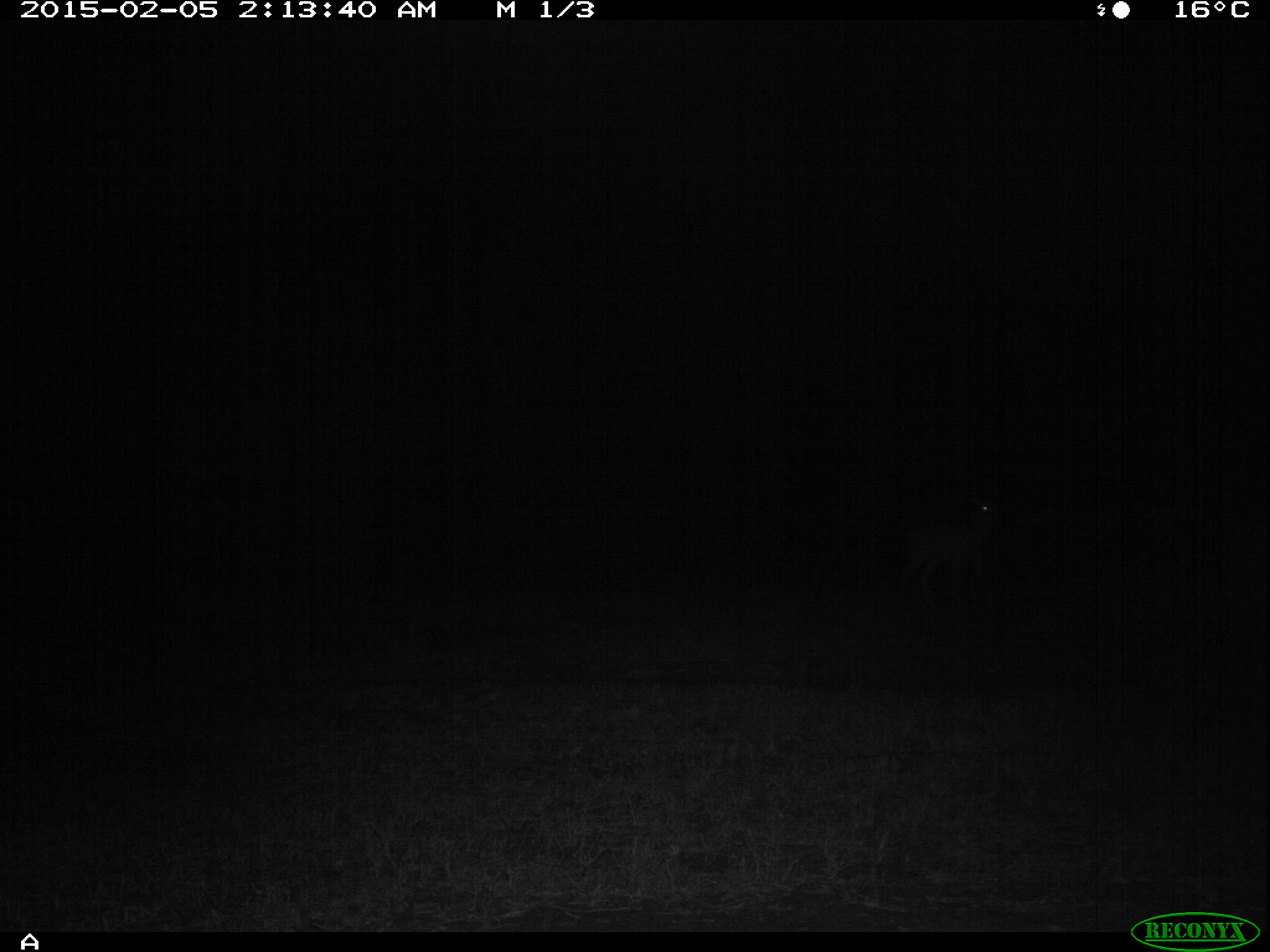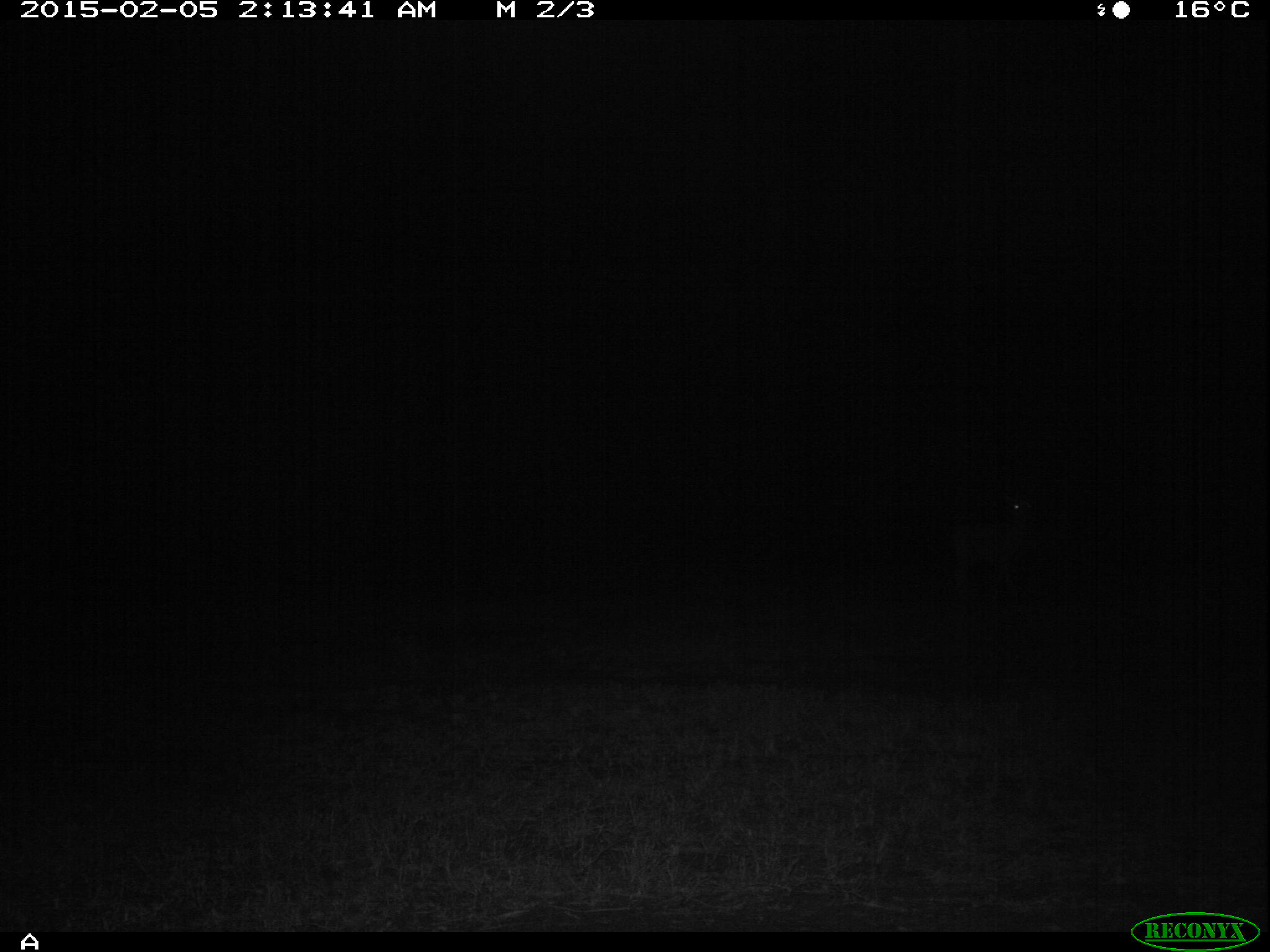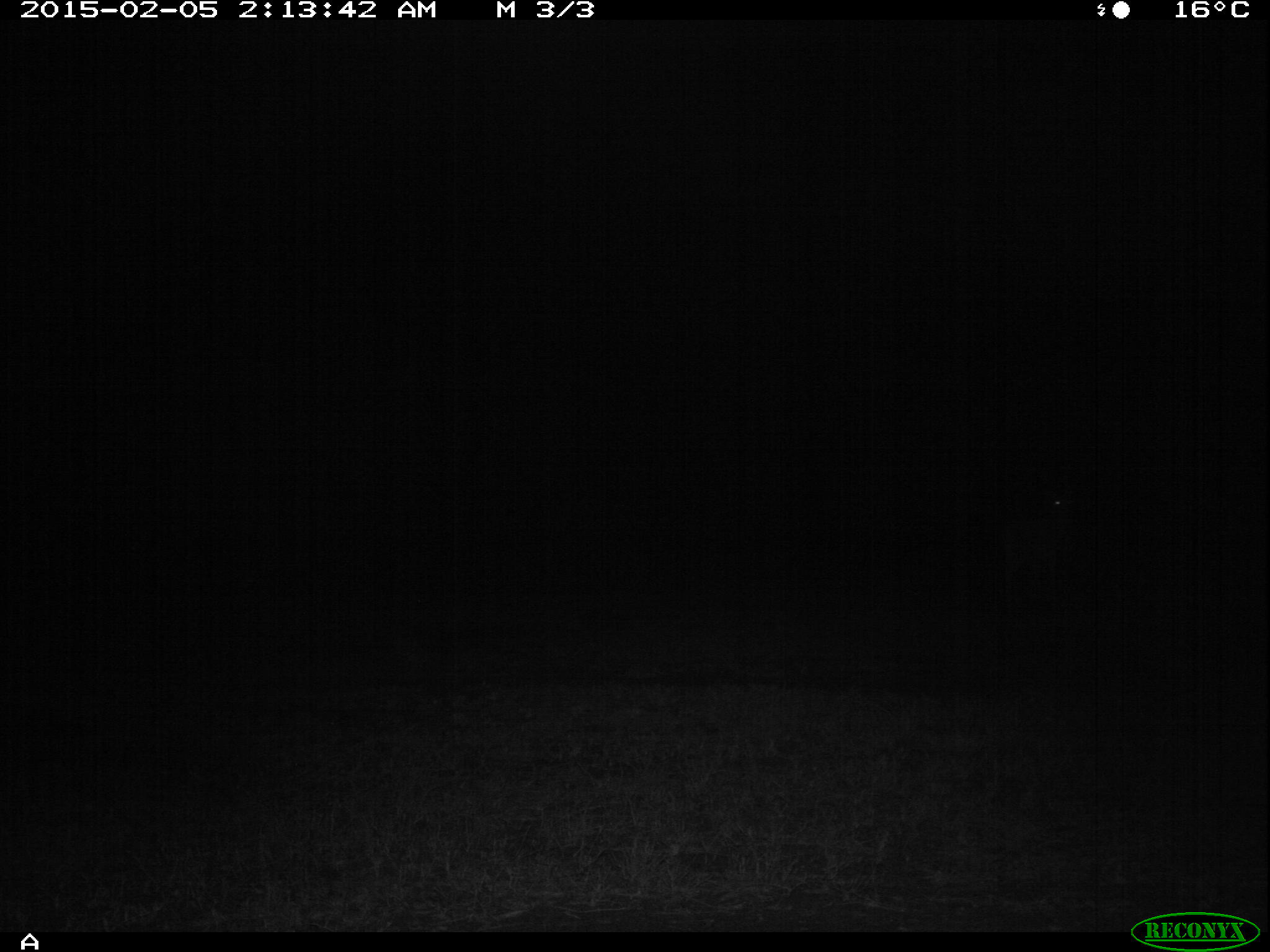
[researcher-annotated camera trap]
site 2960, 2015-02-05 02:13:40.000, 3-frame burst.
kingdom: Animalia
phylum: Chordata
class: Mammalia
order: Artiodactyla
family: Bovidae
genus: Madoqua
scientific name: Madoqua guentheri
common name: günther's dik-dik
Madoqua guentheri (günther's dik-dik), count 1.